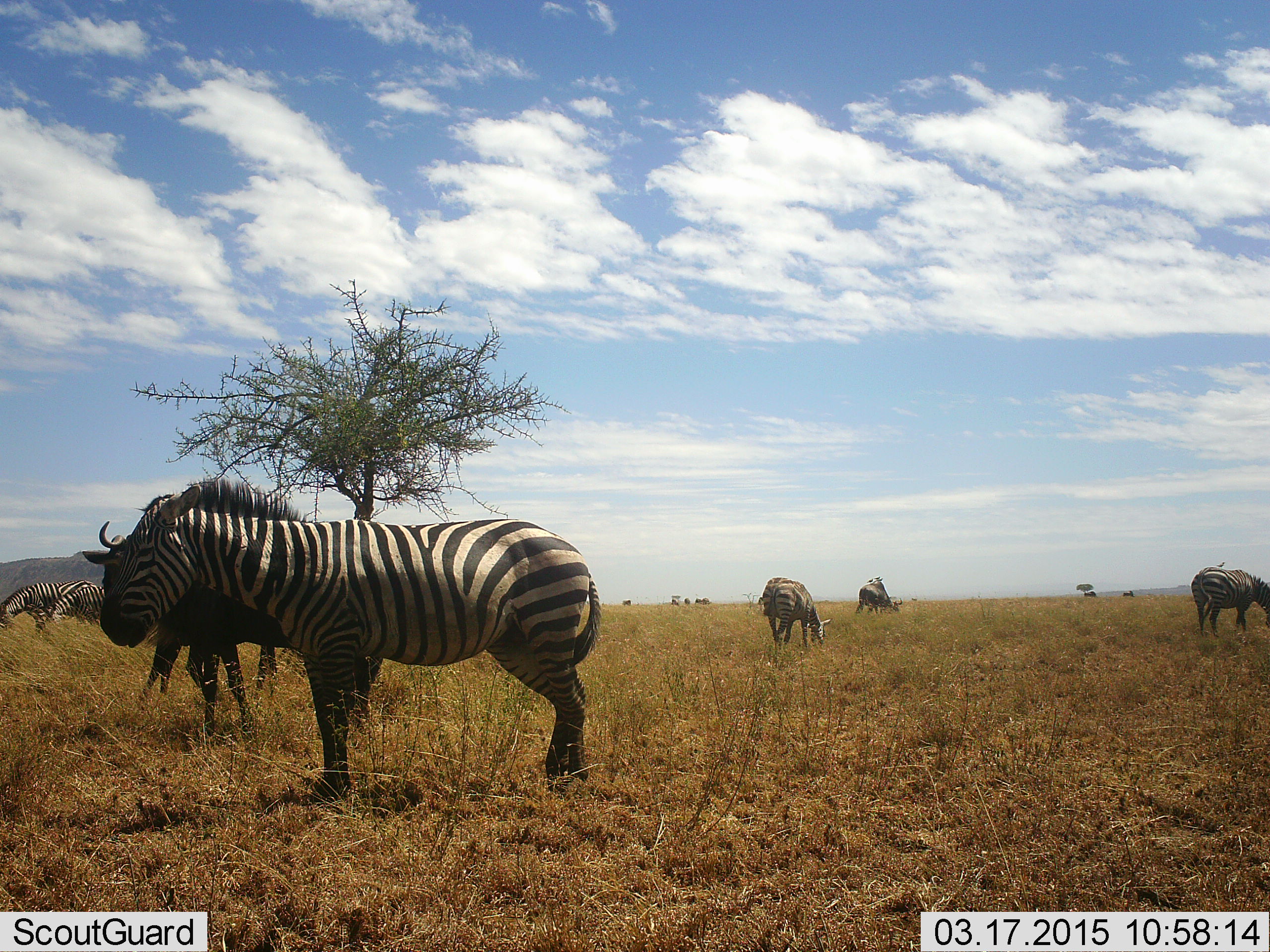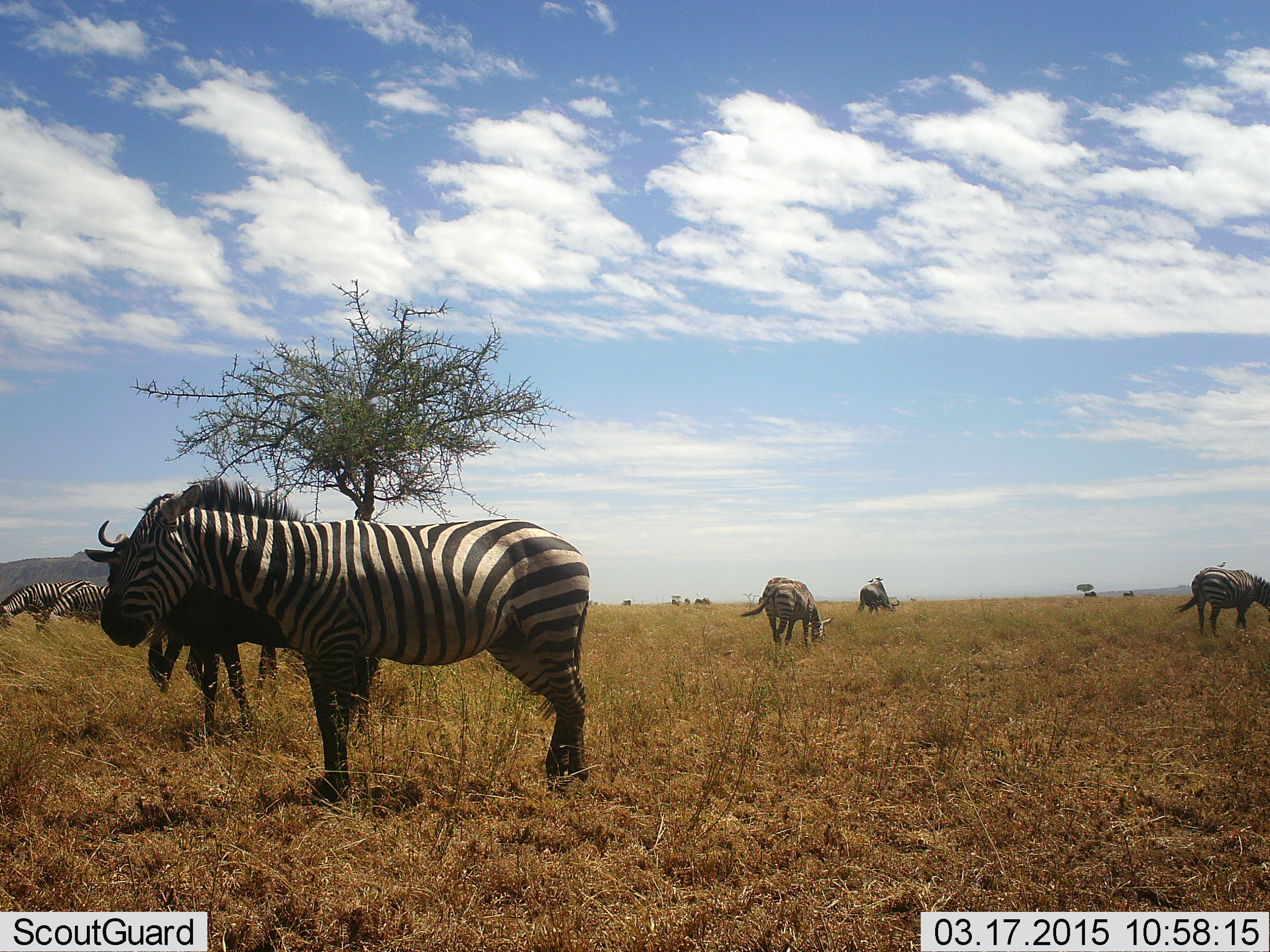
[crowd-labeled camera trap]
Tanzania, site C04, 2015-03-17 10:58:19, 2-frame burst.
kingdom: Animalia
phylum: Chordata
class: Mammalia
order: Artiodactyla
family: Bovidae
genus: Connochaetes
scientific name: Connochaetes taurinus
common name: blue wildebeest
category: wildebeest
Wildebeest (blue wildebeest) (Connochaetes taurinus), count 2. Behavior (volunteer vote fractions): standing 80%, resting 0%, moving 20%, interacting 0%. Young present (vote fraction): 0%. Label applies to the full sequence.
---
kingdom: Animalia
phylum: Chordata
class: Mammalia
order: Perissodactyla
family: Equidae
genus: Equus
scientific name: Equus quagga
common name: plains zebra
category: zebra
Zebra (plains zebra) (Equus quagga), count 6. Behavior (volunteer vote fractions): standing 85%, resting 0%, moving 5%, interacting 0%. Young present (vote fraction): 0%. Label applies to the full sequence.